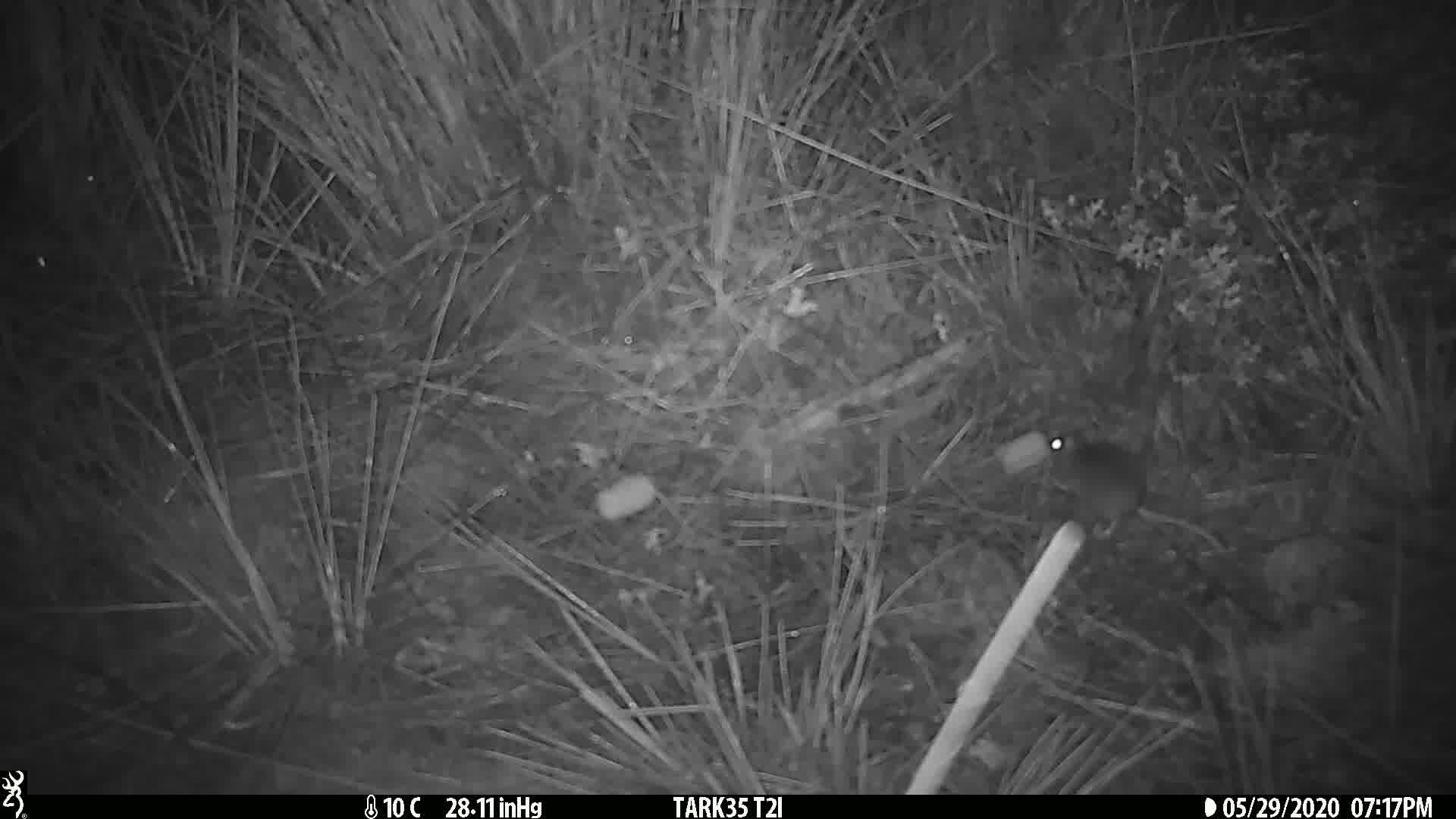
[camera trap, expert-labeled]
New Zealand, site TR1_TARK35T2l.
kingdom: Animalia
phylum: Chordata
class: Mammalia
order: Rodentia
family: Muridae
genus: Mus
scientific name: Mus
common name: mouse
Mouse (Mus).